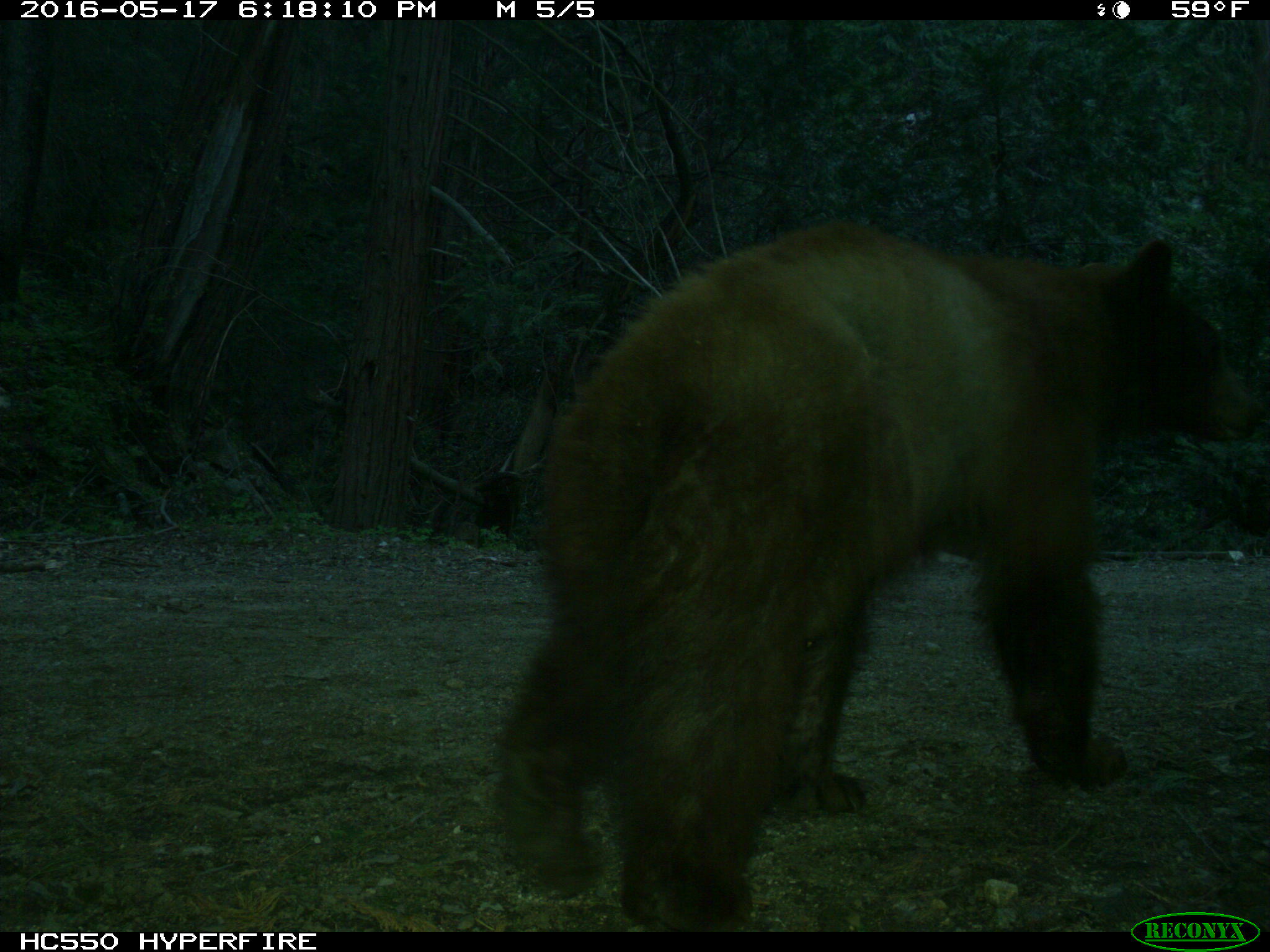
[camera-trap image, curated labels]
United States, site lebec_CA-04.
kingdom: Animalia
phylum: Chordata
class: Mammalia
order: Carnivora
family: Ursidae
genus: Ursus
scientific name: Ursus americanus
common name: american black bear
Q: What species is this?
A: Ursus americanus (american black bear).